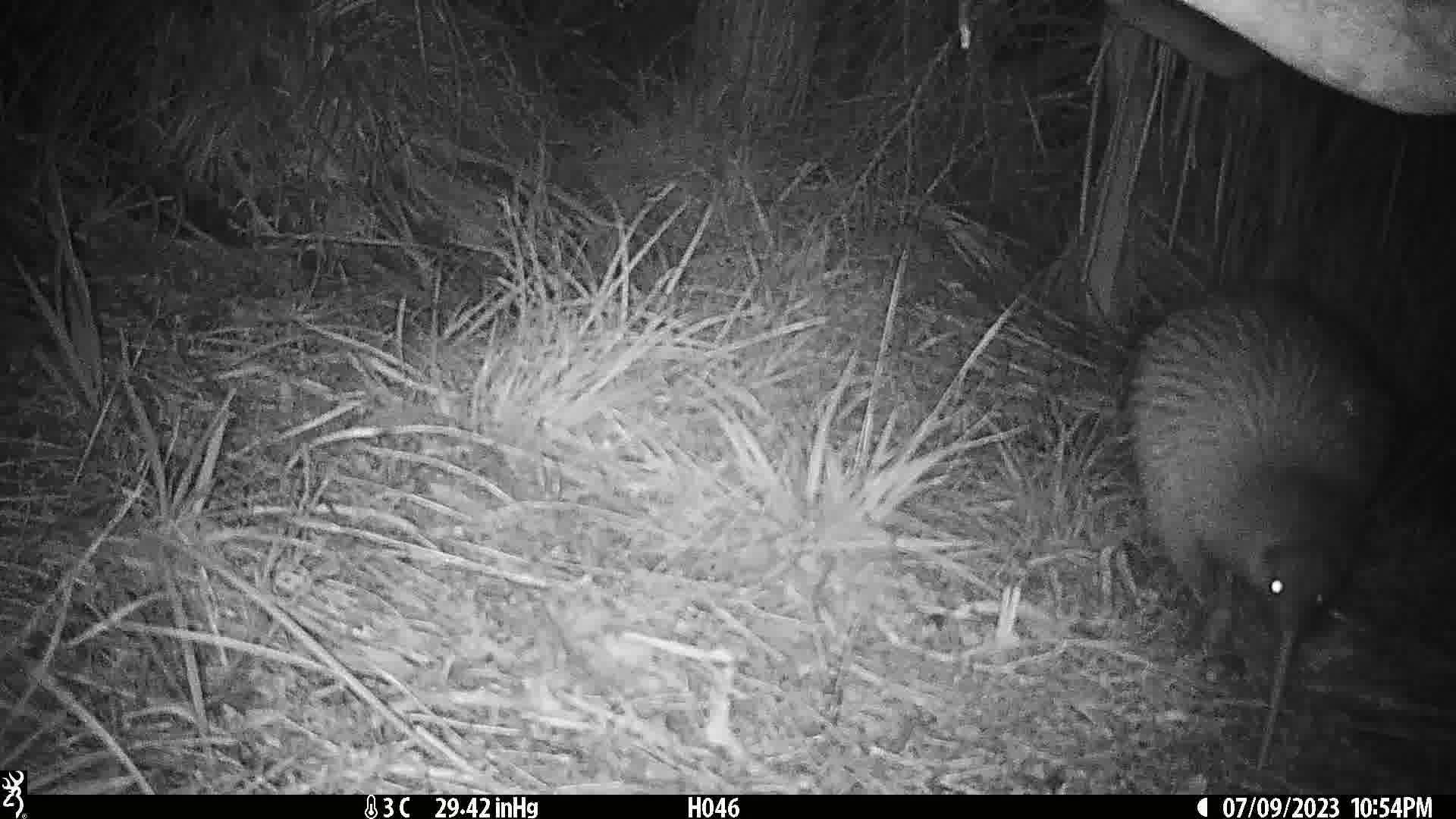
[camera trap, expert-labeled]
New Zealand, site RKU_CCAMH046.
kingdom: Animalia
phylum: Chordata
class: Aves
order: Apterygiformes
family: Apterygidae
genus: Apteryx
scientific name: Apteryx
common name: kiwi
Kiwi (Apteryx).